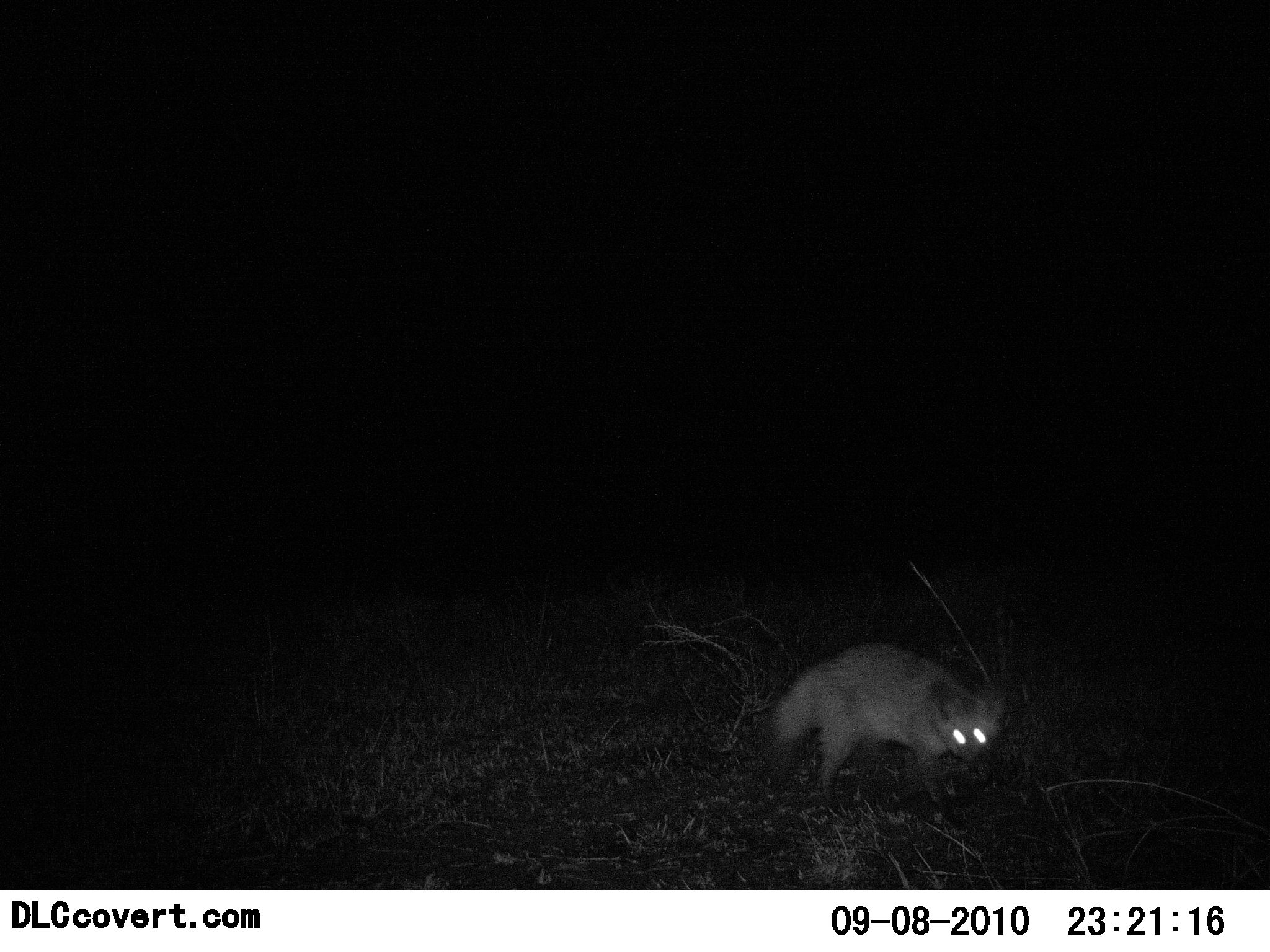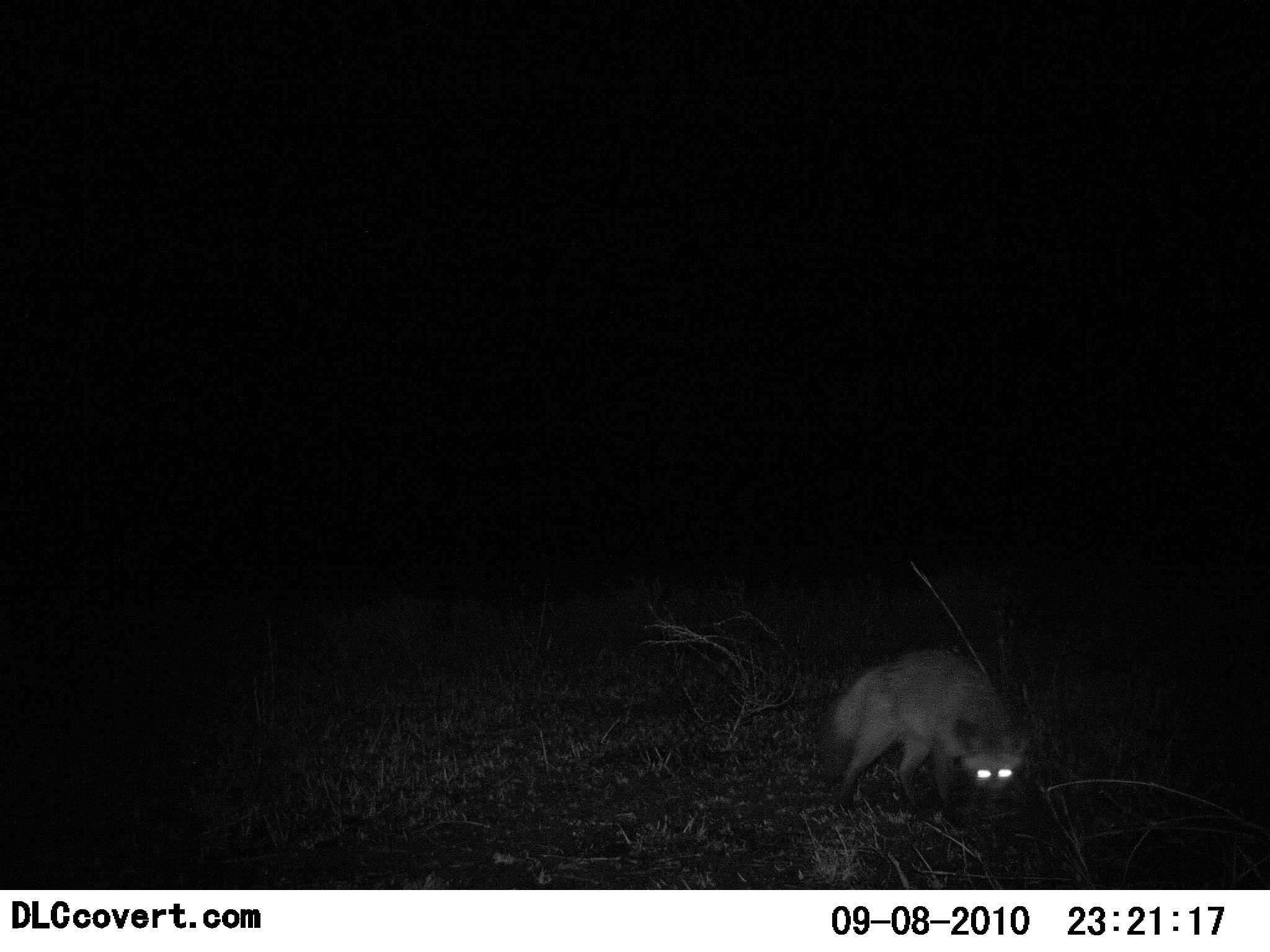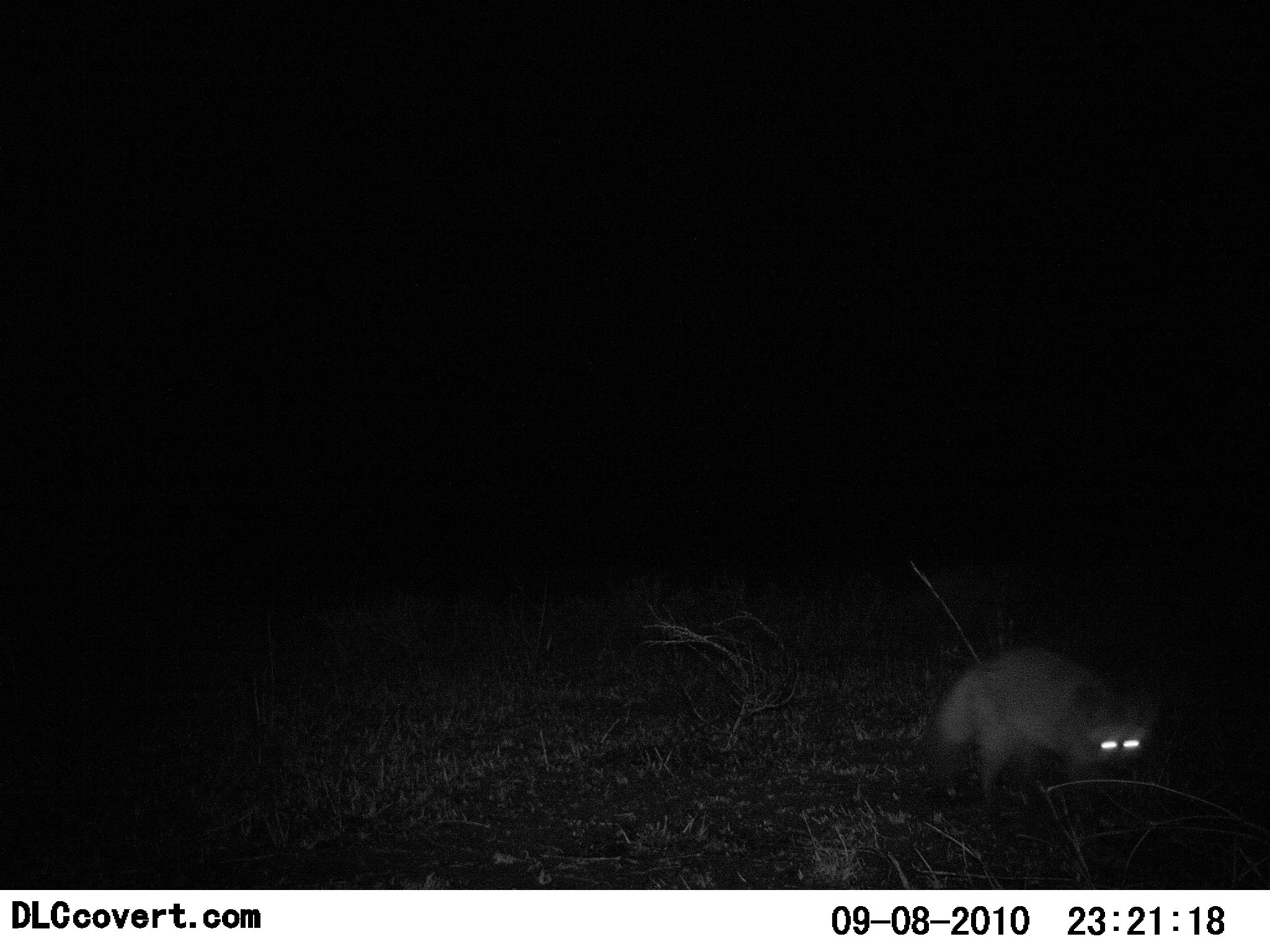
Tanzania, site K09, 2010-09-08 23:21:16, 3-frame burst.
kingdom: Animalia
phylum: Chordata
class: Mammalia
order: Carnivora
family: Canidae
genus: Otocyon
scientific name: Otocyon megalotis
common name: bat-eared fox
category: batearedfox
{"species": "batearedfox (bat-eared fox) (Otocyon megalotis)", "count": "1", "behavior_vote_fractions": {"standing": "0%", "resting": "0%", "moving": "90%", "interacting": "0%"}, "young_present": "0%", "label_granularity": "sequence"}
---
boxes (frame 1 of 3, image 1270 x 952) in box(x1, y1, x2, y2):
animal: box(762, 643, 1015, 823)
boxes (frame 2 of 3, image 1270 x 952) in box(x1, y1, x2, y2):
animal: box(810, 648, 1035, 826)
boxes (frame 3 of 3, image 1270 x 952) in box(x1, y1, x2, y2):
animal: box(927, 645, 1150, 817)